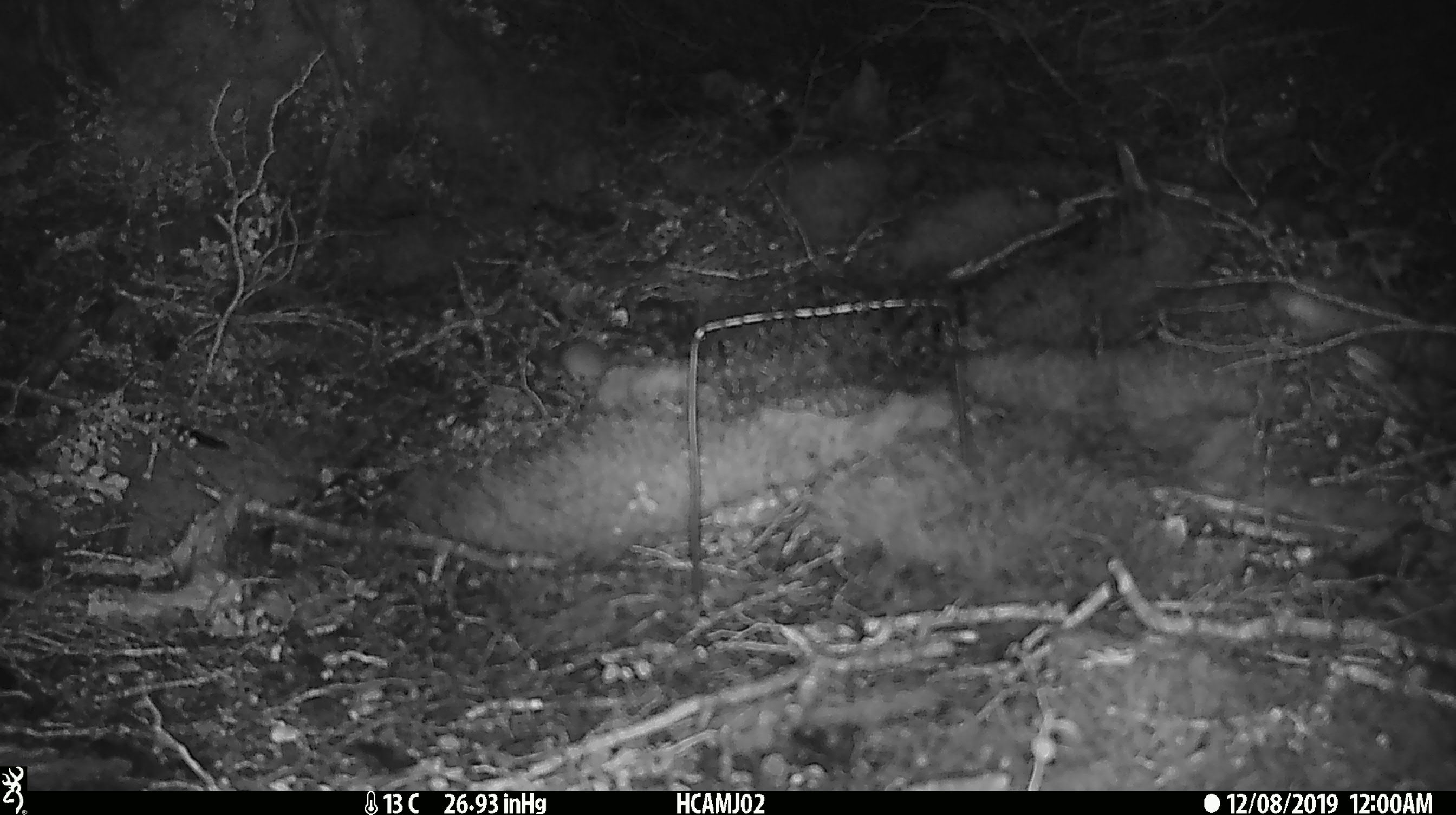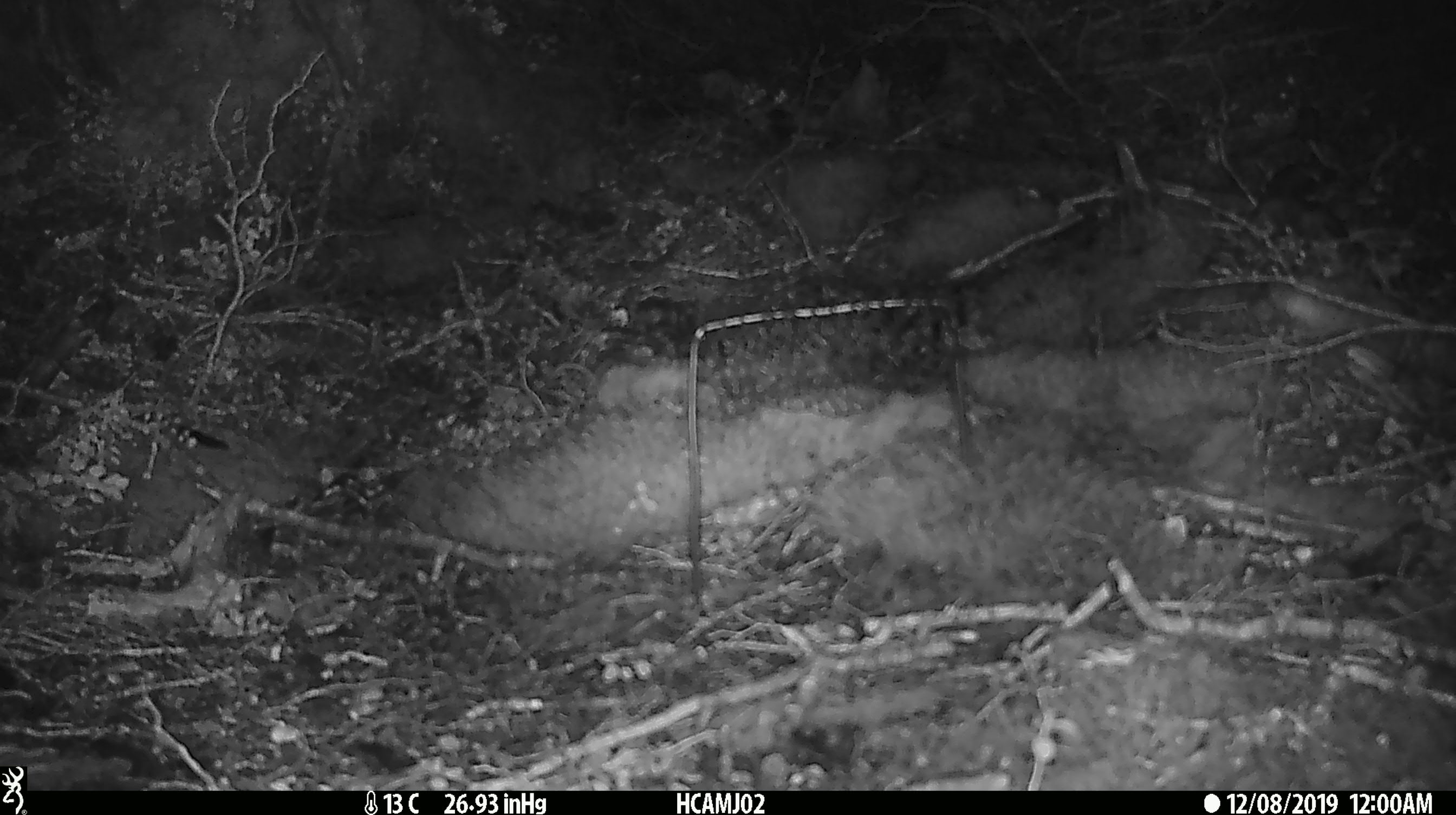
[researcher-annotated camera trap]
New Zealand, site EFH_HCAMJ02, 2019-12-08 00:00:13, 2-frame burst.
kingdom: Animalia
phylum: Chordata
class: Mammalia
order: Rodentia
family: Muridae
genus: Mus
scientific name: Mus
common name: mouse